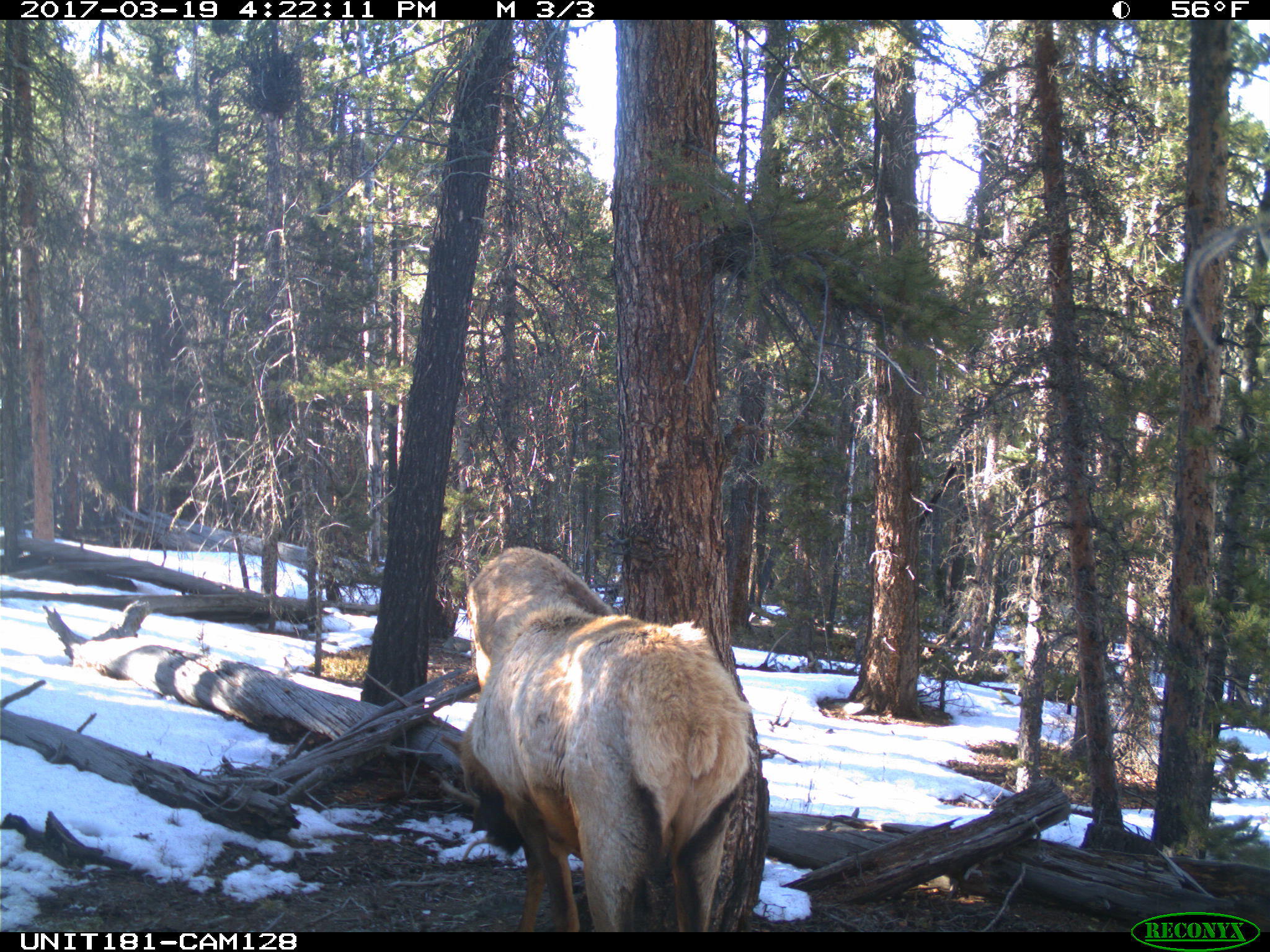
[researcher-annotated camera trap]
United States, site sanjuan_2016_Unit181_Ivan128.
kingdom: Animalia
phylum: Chordata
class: Mammalia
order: Artiodactyla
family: Cervidae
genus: Cervus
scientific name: Cervus elaphus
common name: red deer